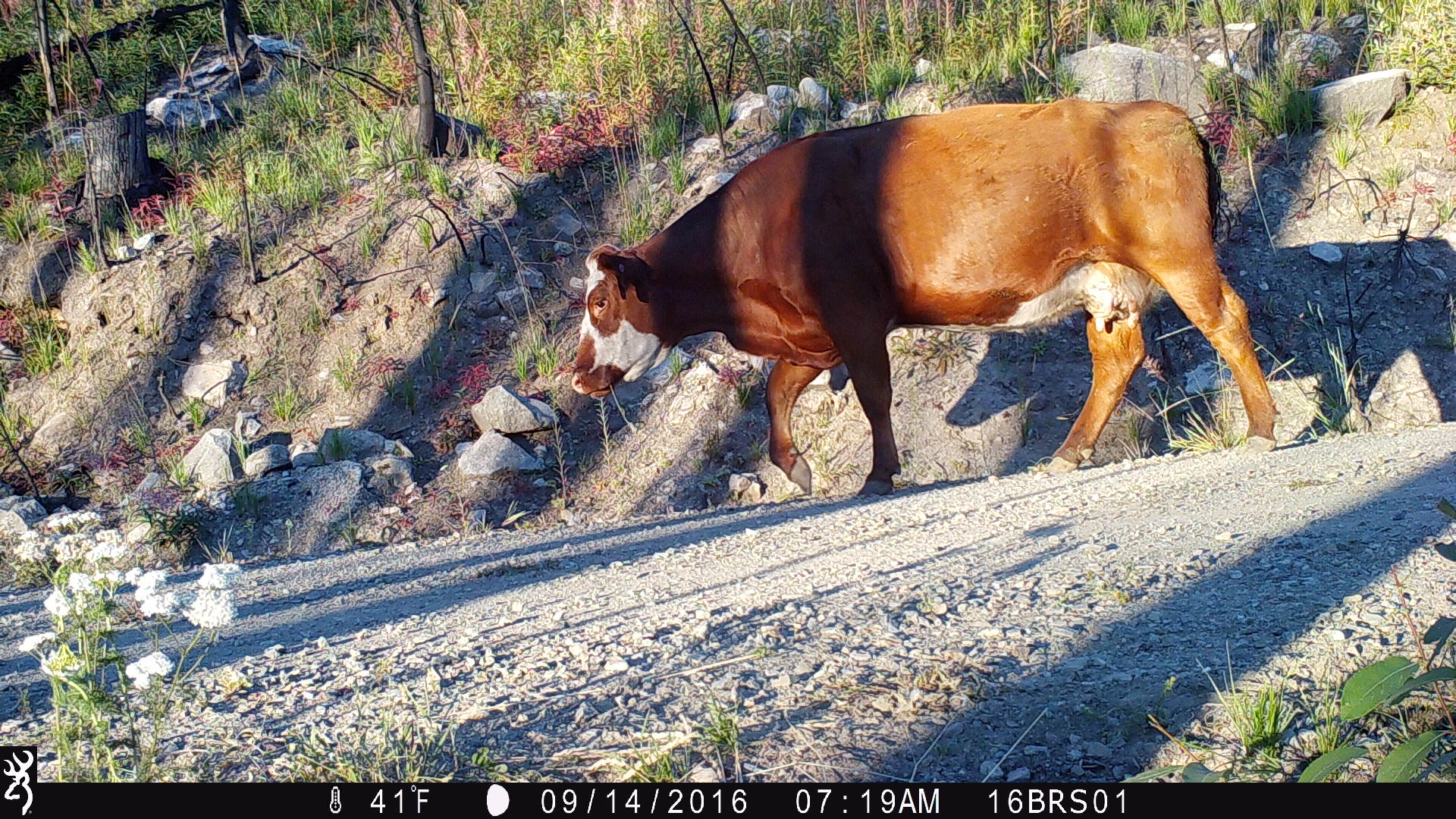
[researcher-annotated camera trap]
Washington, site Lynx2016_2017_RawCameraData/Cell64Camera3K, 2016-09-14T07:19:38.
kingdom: Animalia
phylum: Chordata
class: Mammalia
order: Artiodactyla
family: Bovidae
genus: Bos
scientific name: Bos taurus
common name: domestic cattle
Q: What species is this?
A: Domestic cattle (Bos taurus).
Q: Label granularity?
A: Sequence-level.